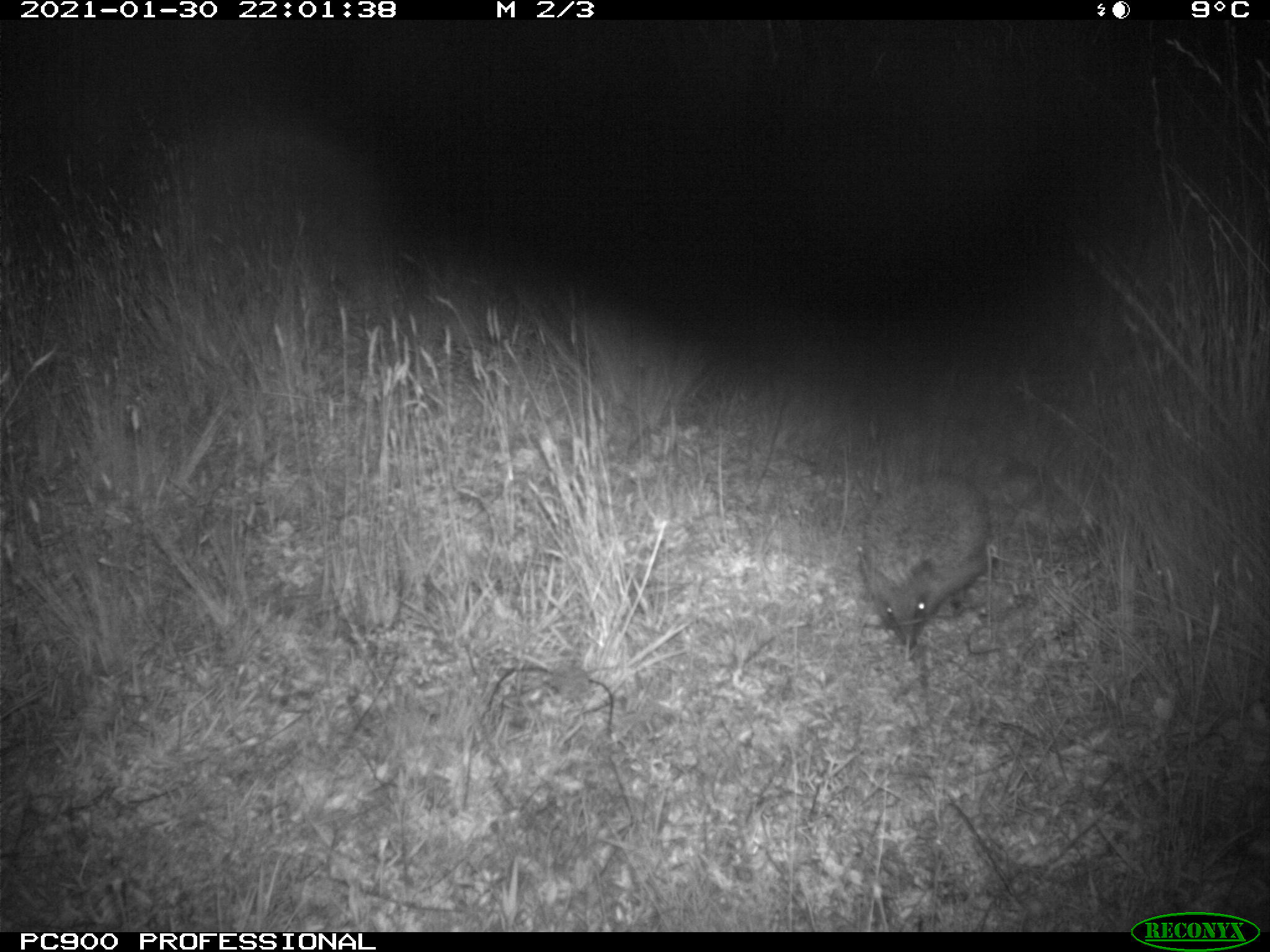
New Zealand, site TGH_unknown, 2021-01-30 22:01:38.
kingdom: Animalia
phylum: Chordata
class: Mammalia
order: Eulipotyphla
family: Erinaceidae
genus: Erinaceus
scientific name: Erinaceus europaeus europaeus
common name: european hedgehog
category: hedgehog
Hedgehog (european hedgehog) (Erinaceus europaeus europaeus).